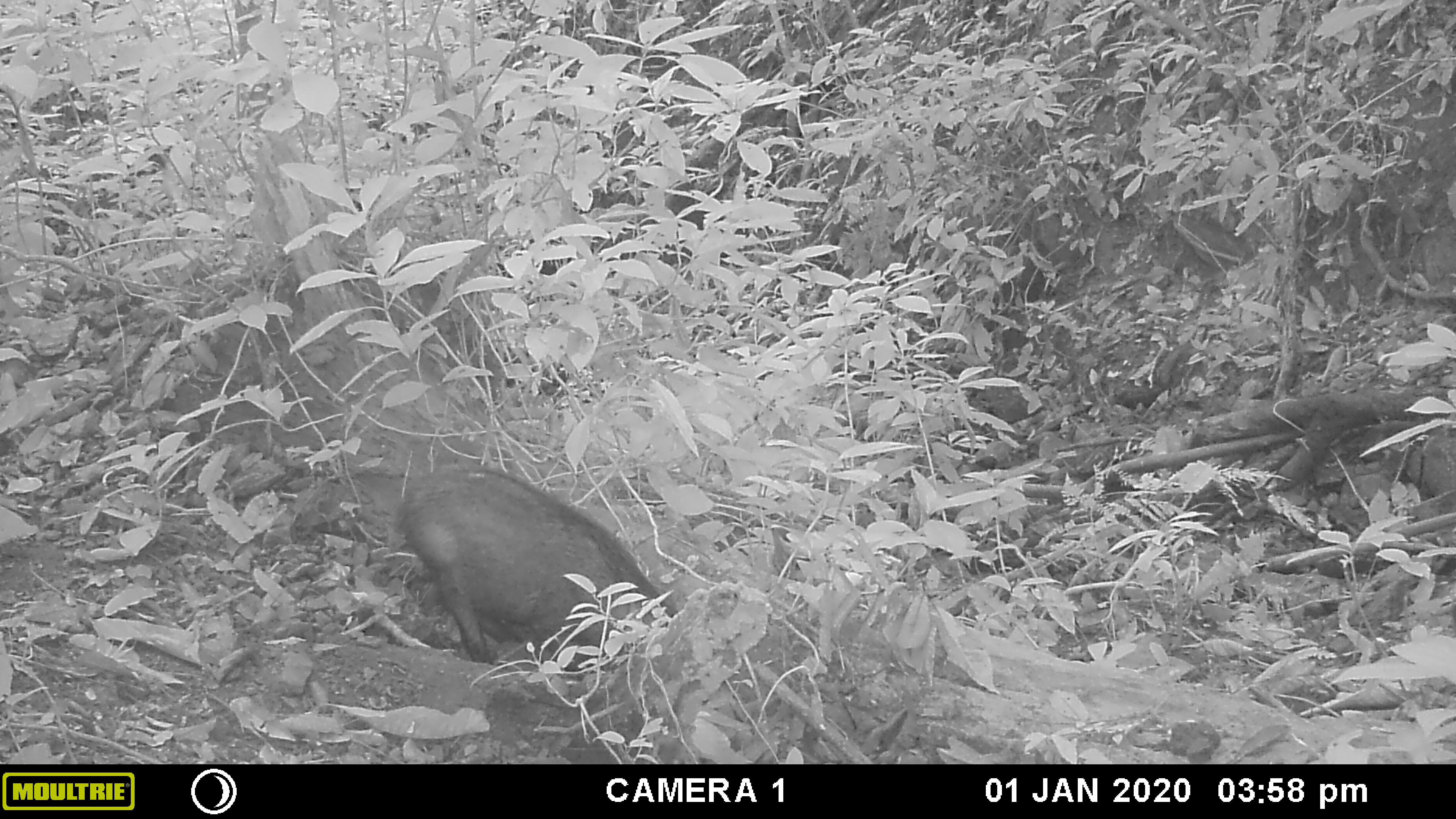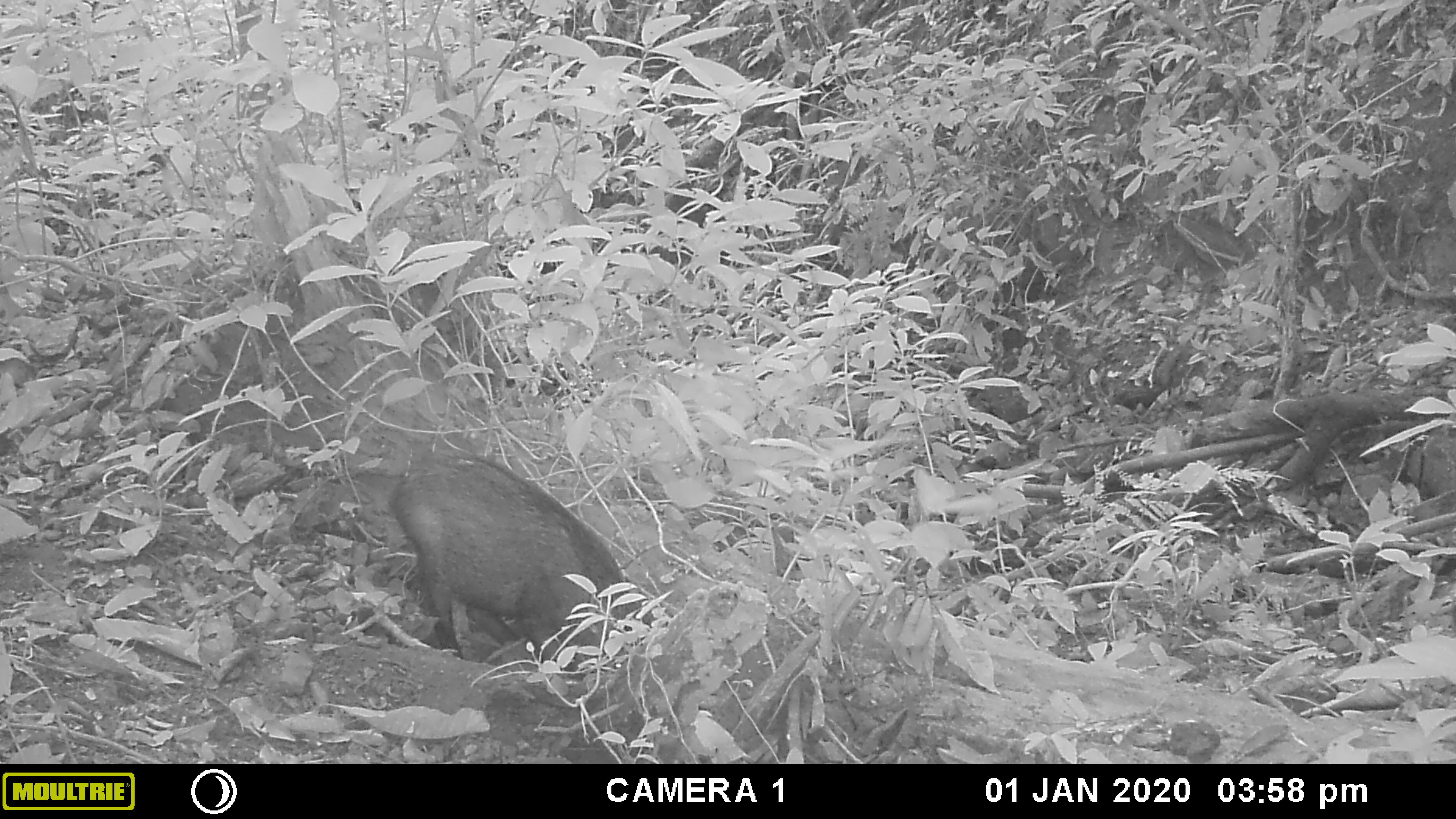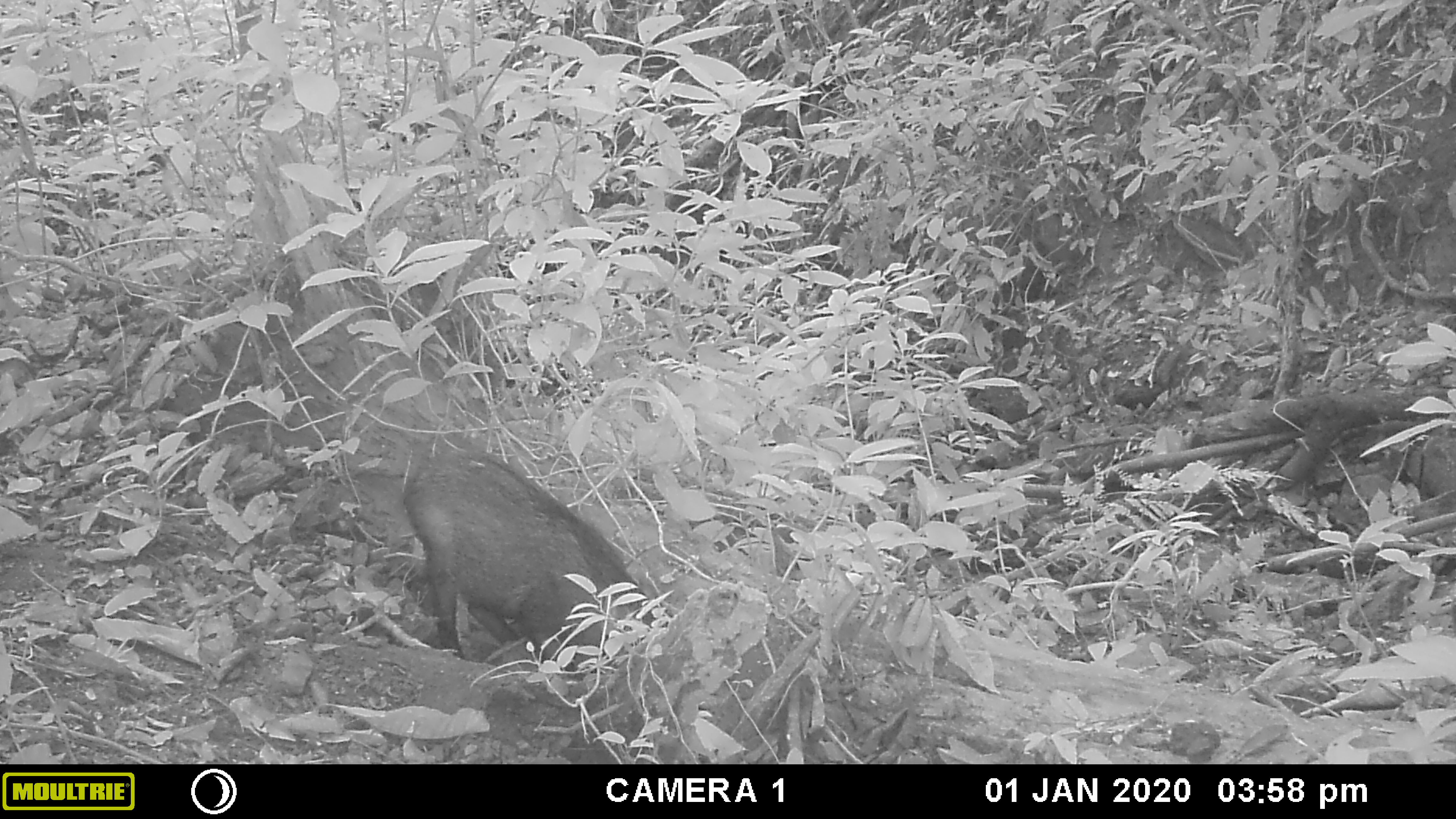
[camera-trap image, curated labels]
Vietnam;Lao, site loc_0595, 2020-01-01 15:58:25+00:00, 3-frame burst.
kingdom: Animalia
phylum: Chordata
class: Mammalia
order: Artiodactyla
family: Suidae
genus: Sus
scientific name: Sus scrofa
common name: eurasian wild pig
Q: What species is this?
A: Eurasian wild pig (Sus scrofa).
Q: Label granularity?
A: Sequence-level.